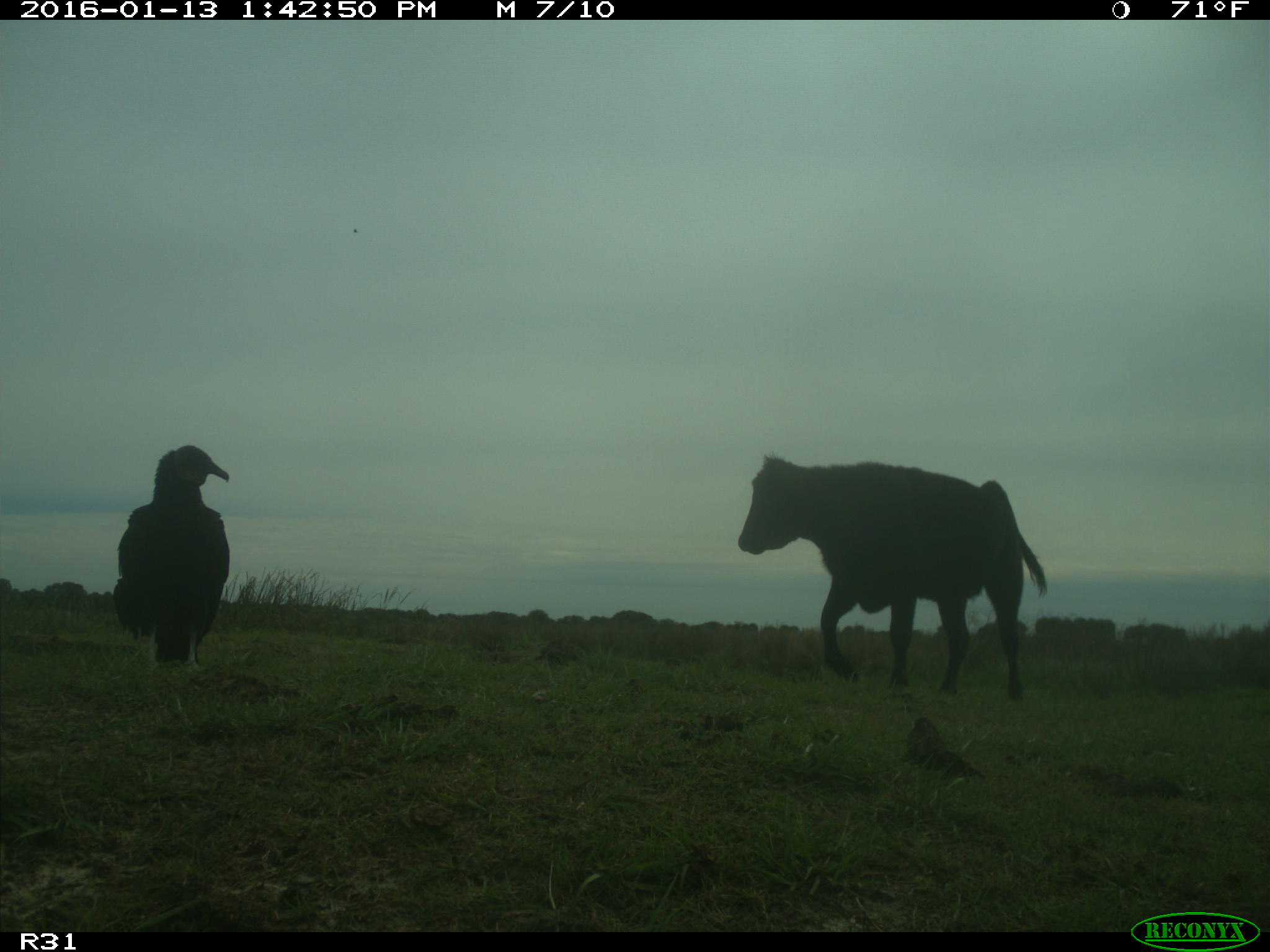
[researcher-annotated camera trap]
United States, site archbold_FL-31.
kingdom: Animalia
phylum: Chordata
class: Mammalia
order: Artiodactyla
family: Bovidae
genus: Bos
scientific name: Bos taurus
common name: domestic cow